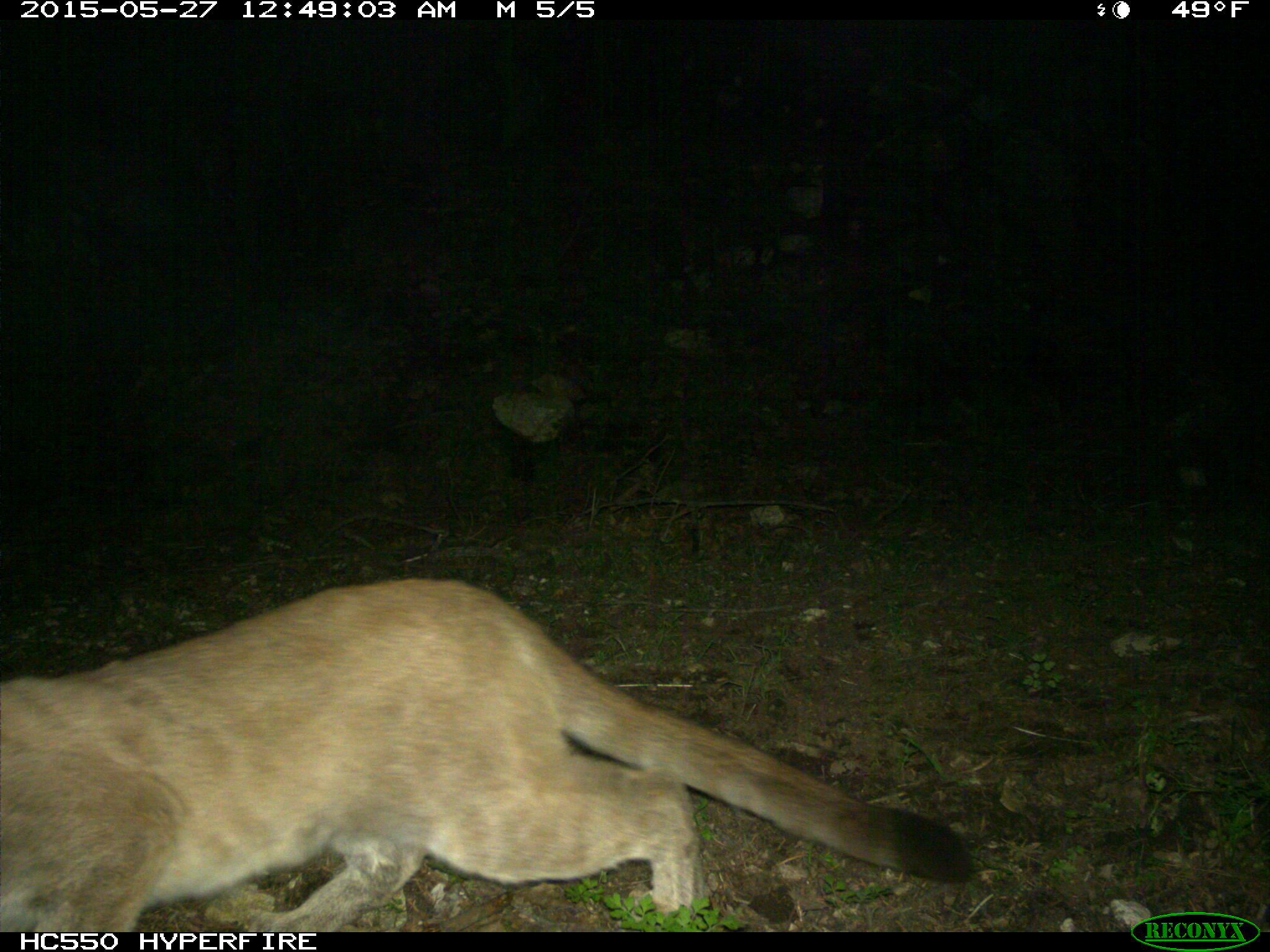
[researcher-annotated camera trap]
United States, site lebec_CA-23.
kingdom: Animalia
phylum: Chordata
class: Mammalia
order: Carnivora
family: Felidae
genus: Puma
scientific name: Puma concolor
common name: mountain lion